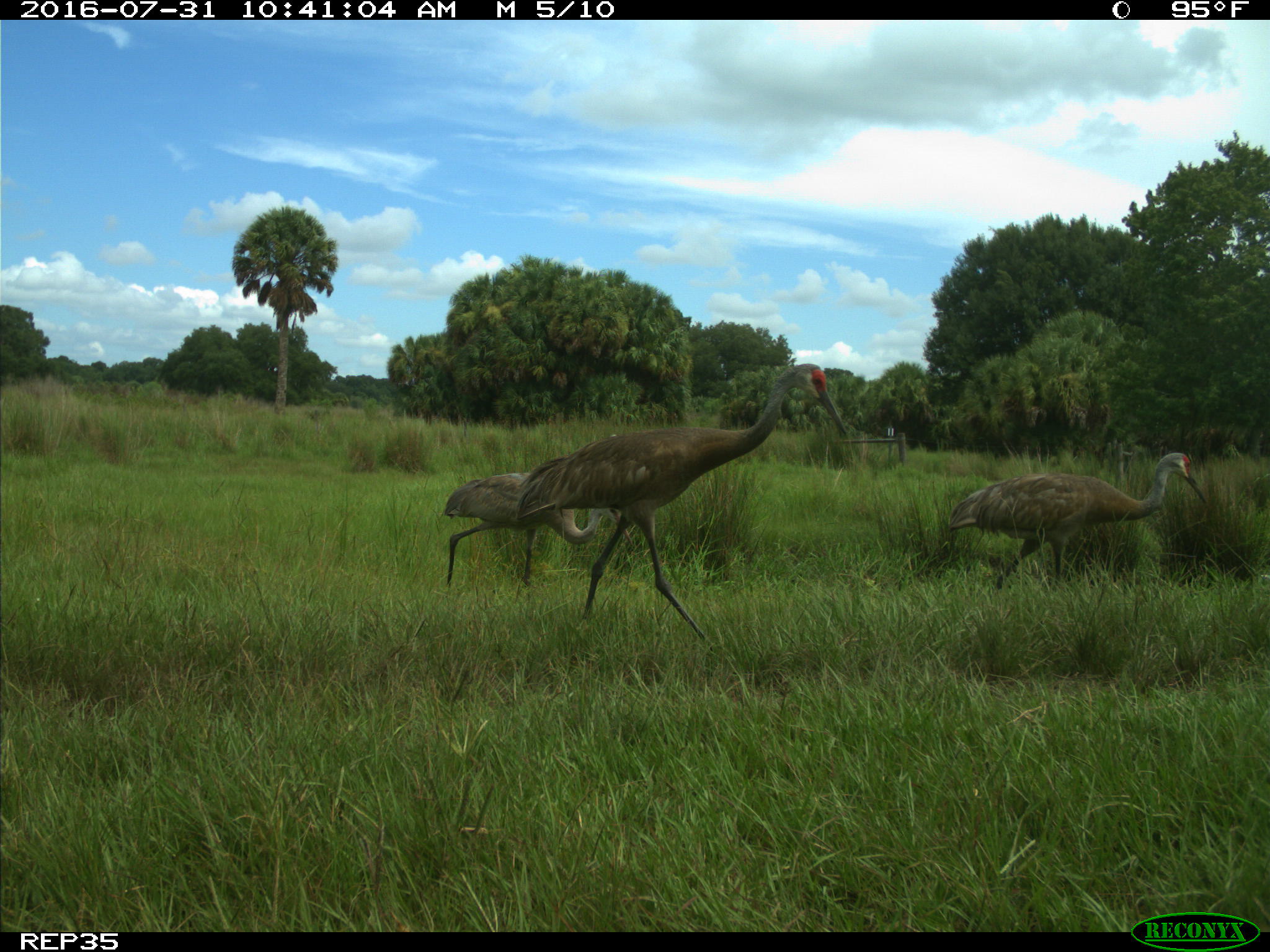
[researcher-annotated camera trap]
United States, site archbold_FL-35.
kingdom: Animalia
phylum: Chordata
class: Aves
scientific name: Aves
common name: birds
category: unidentified bird